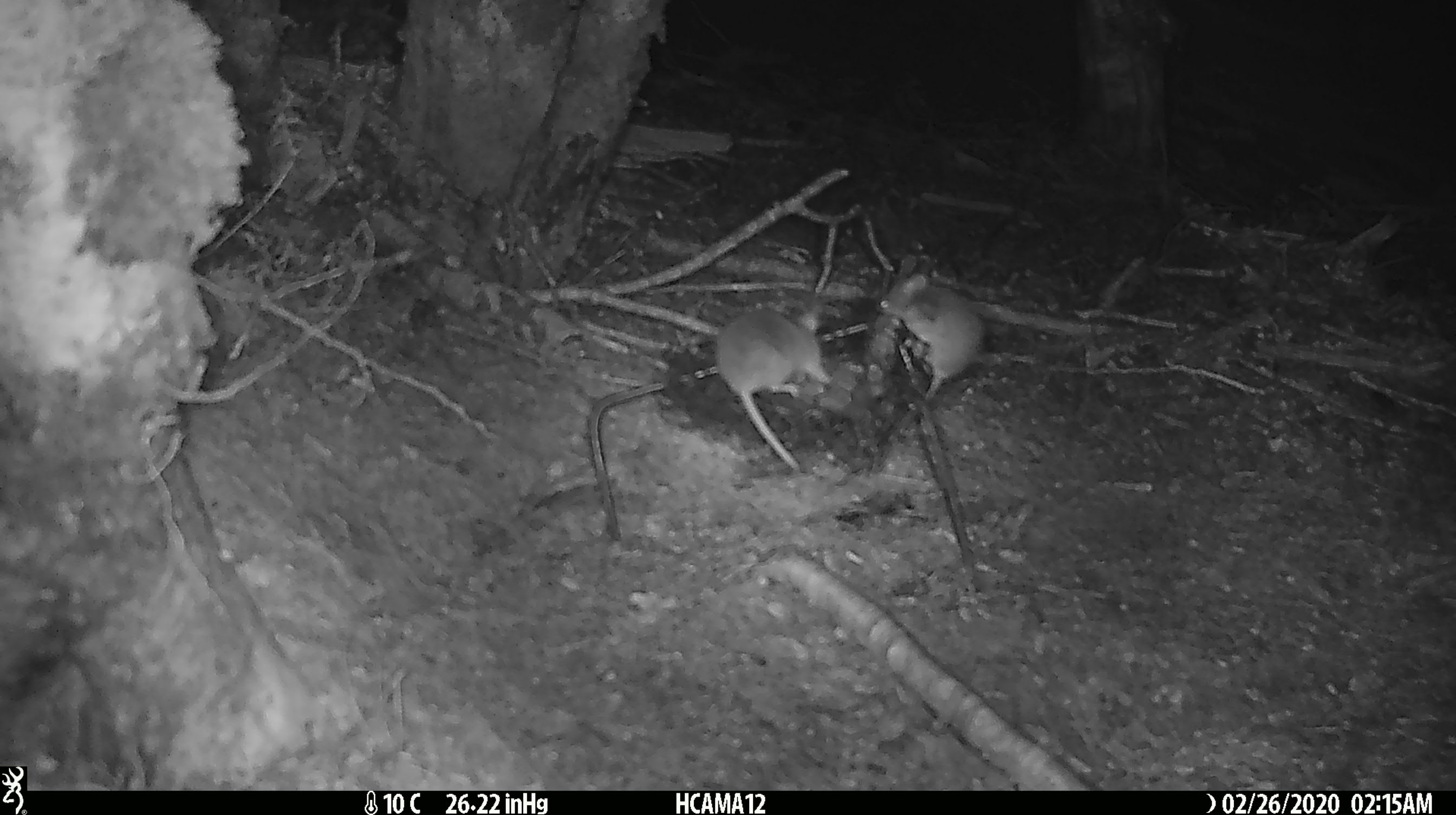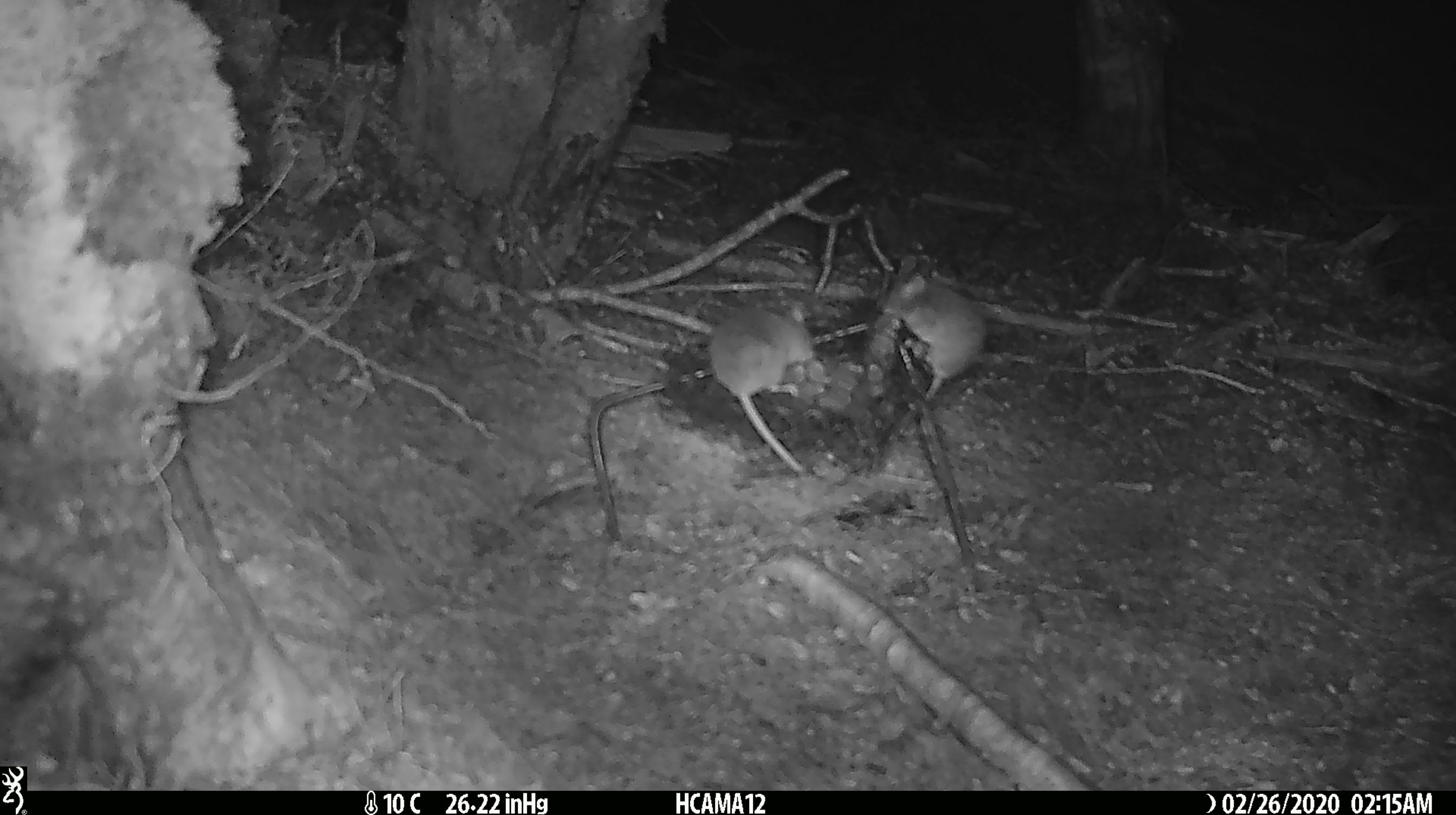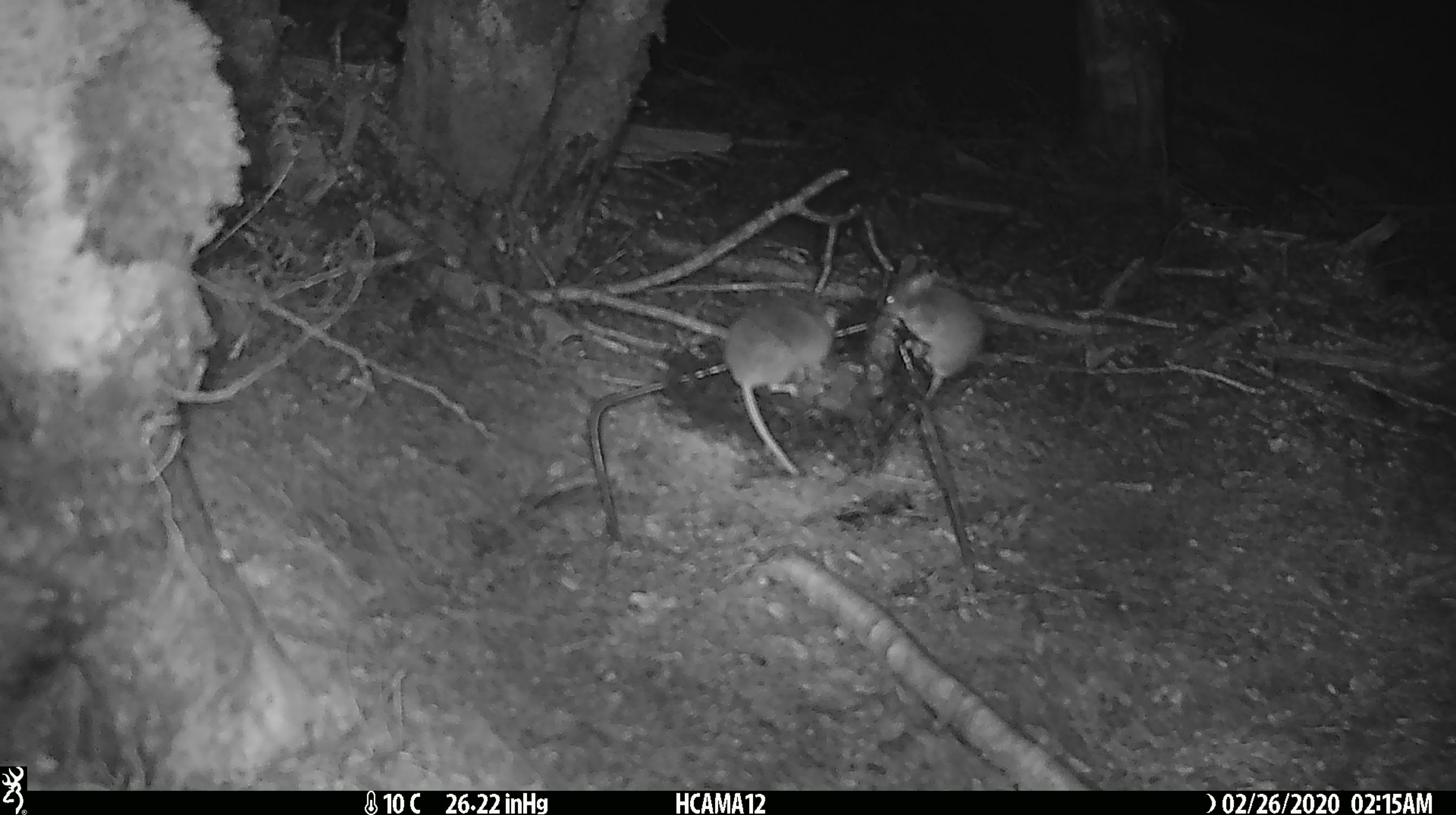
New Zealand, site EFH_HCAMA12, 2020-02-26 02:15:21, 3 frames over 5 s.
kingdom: Animalia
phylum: Chordata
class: Mammalia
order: Rodentia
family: Muridae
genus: Mus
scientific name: Mus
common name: mouse